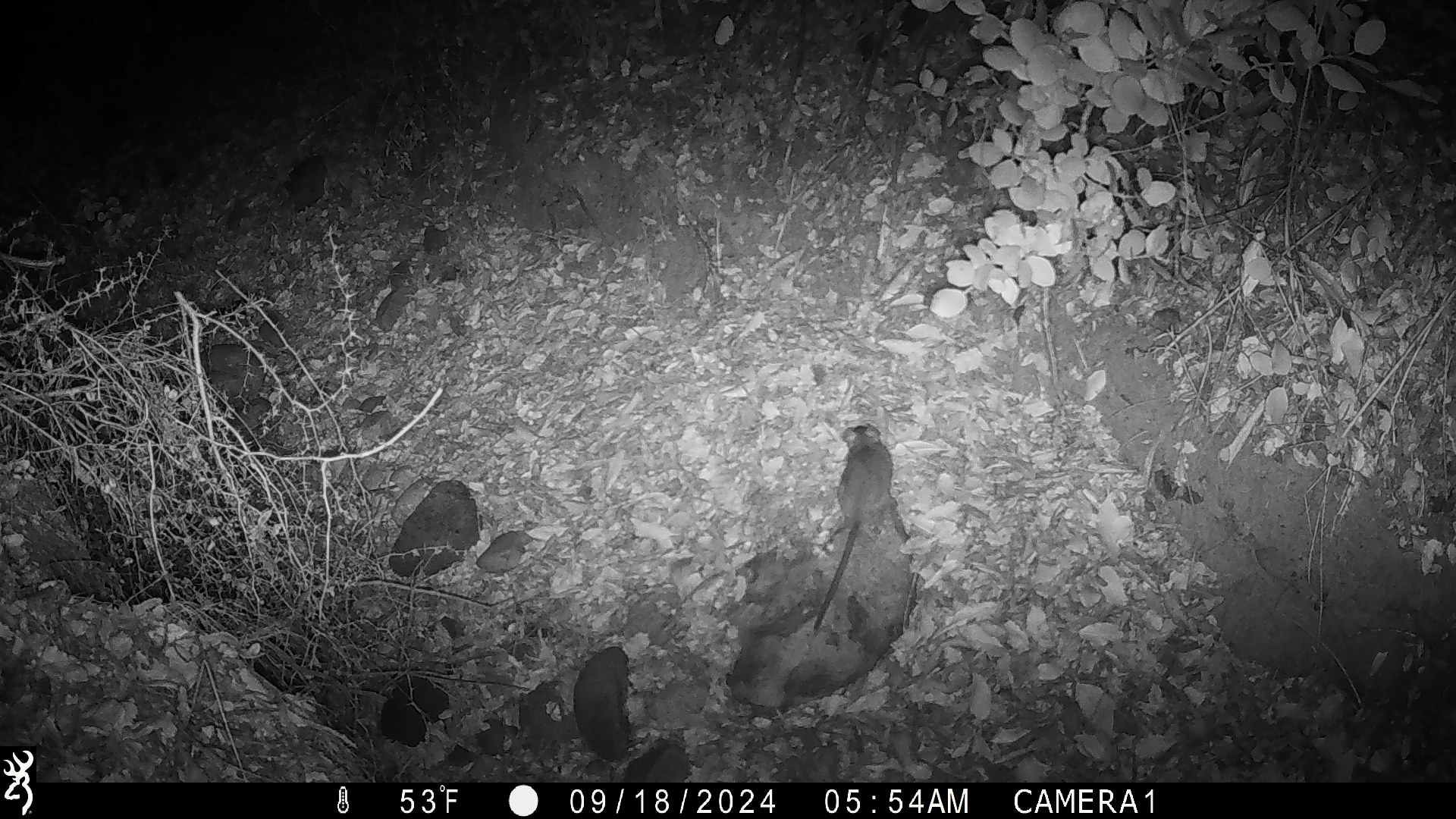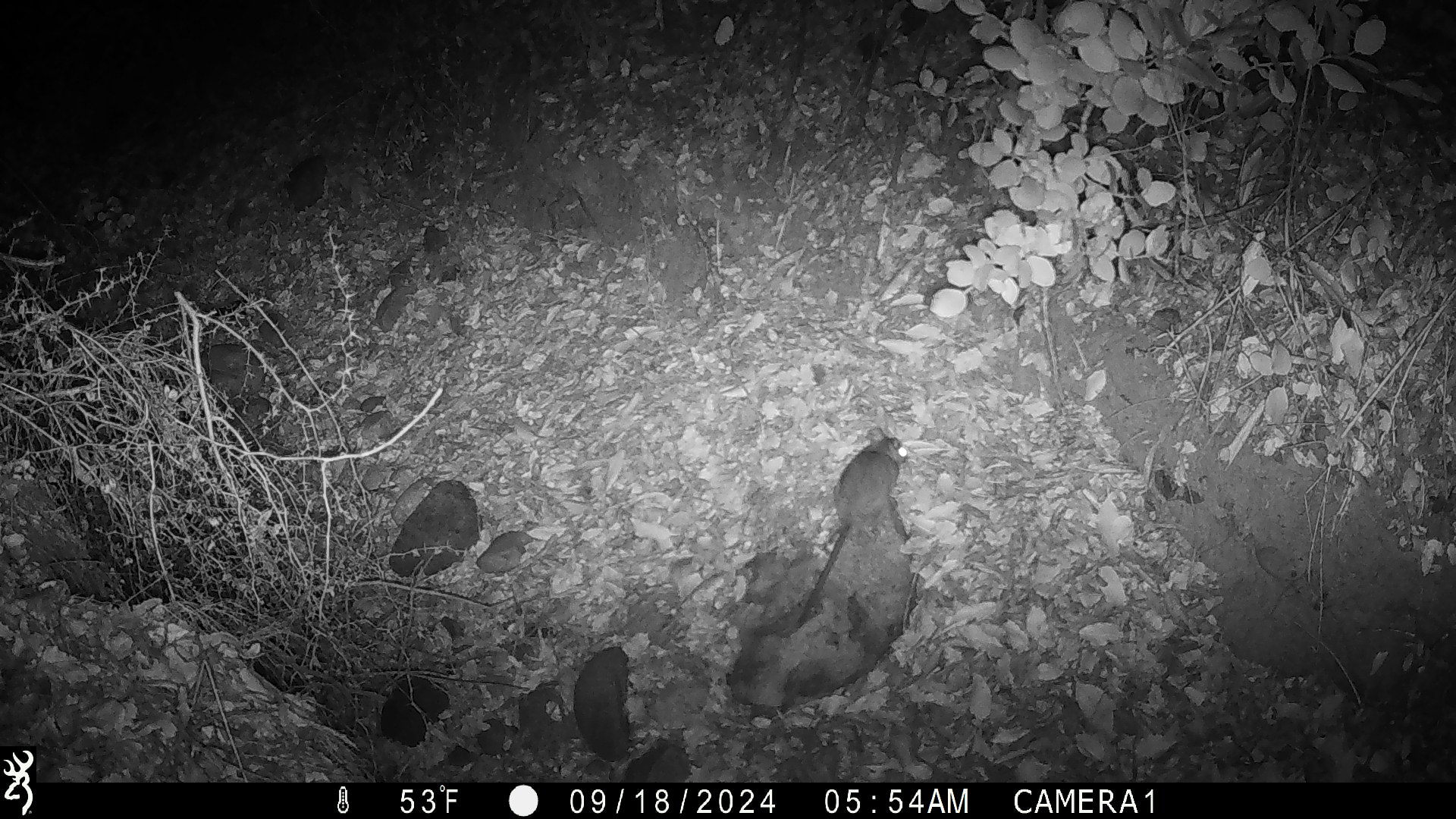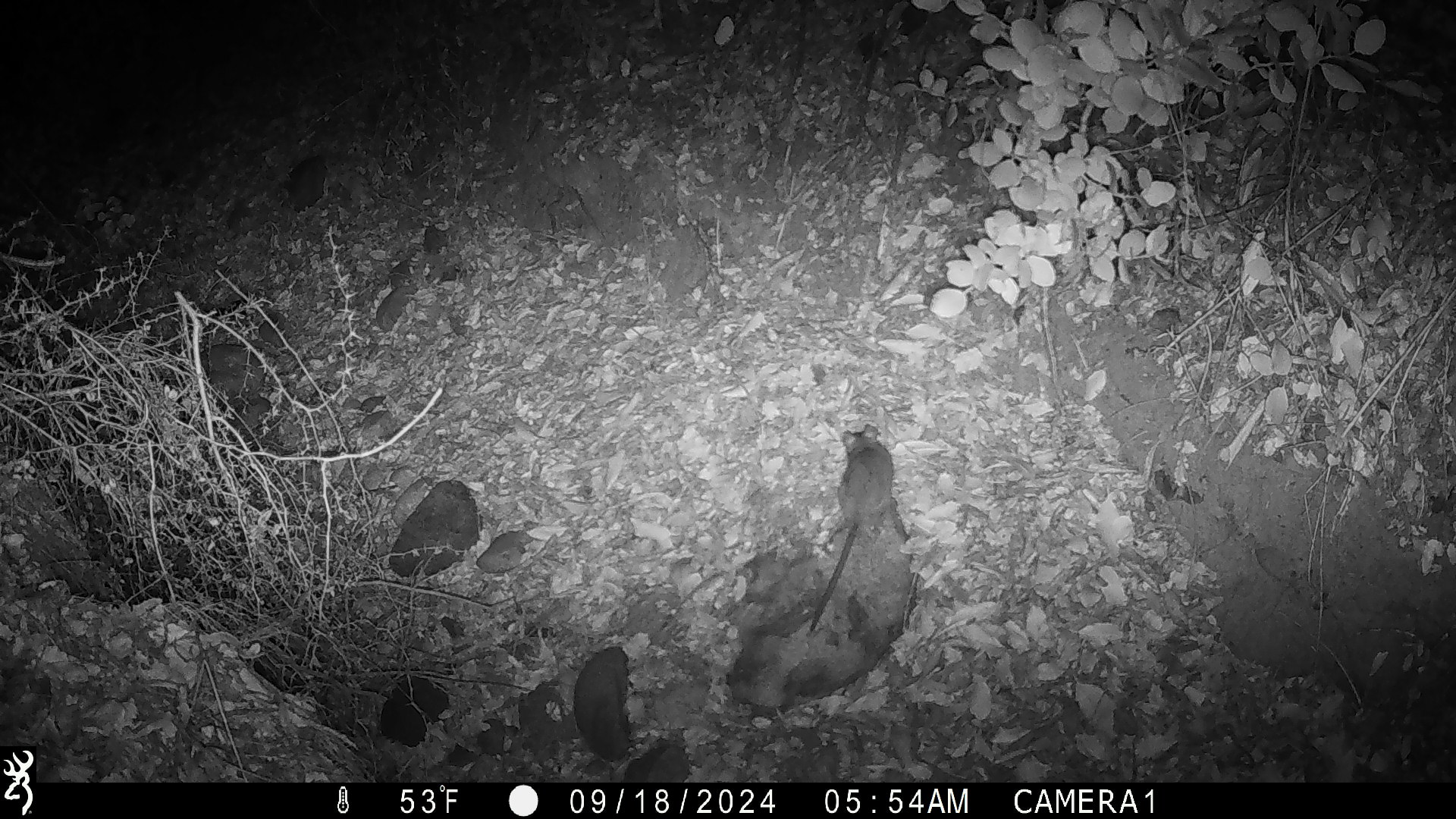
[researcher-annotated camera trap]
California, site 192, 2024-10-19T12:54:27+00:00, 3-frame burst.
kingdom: Animalia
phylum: Chordata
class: Mammalia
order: Rodentia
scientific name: Rodentia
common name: mouse or rat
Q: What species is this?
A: Mouse or rat (Rodentia).